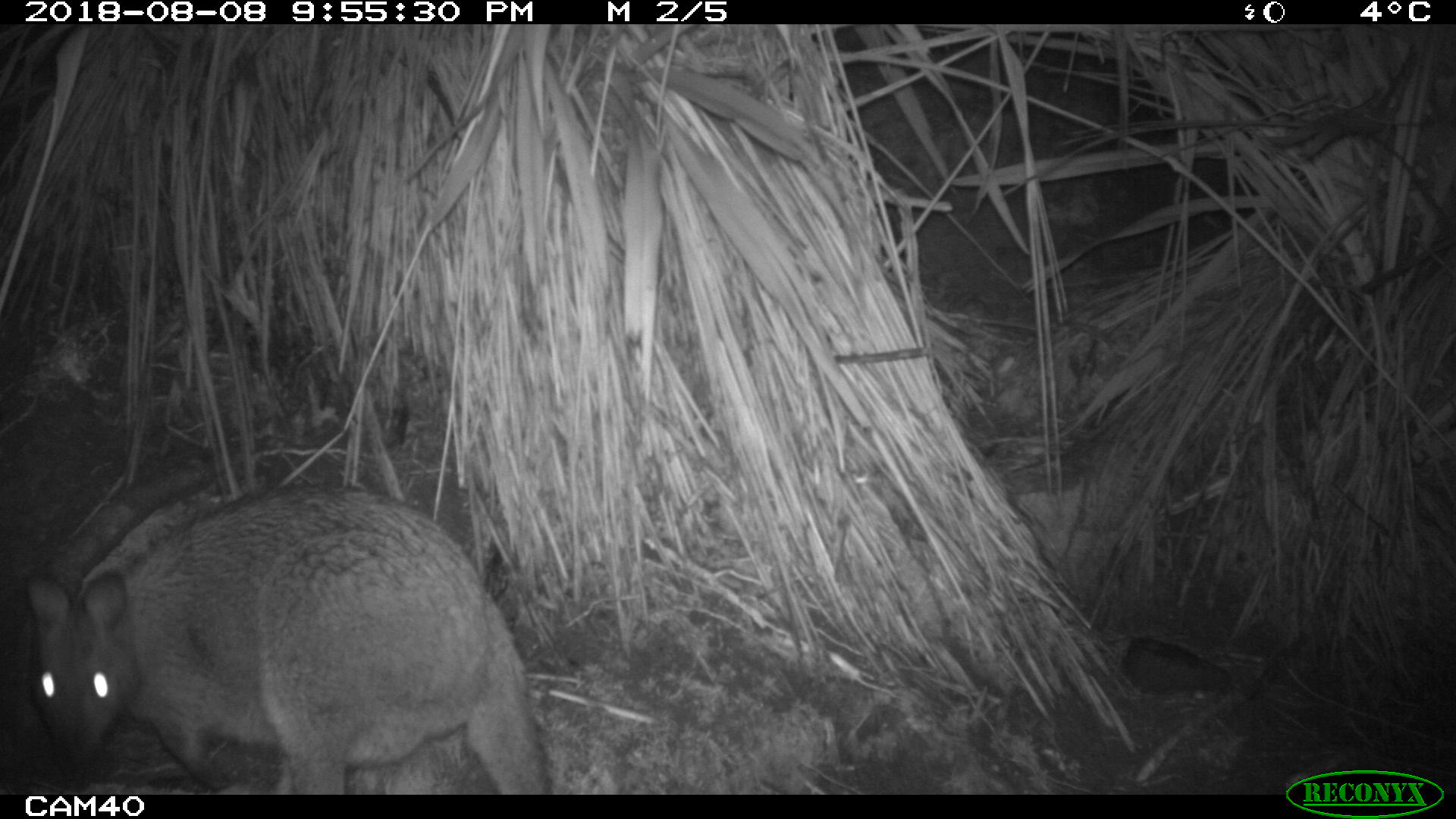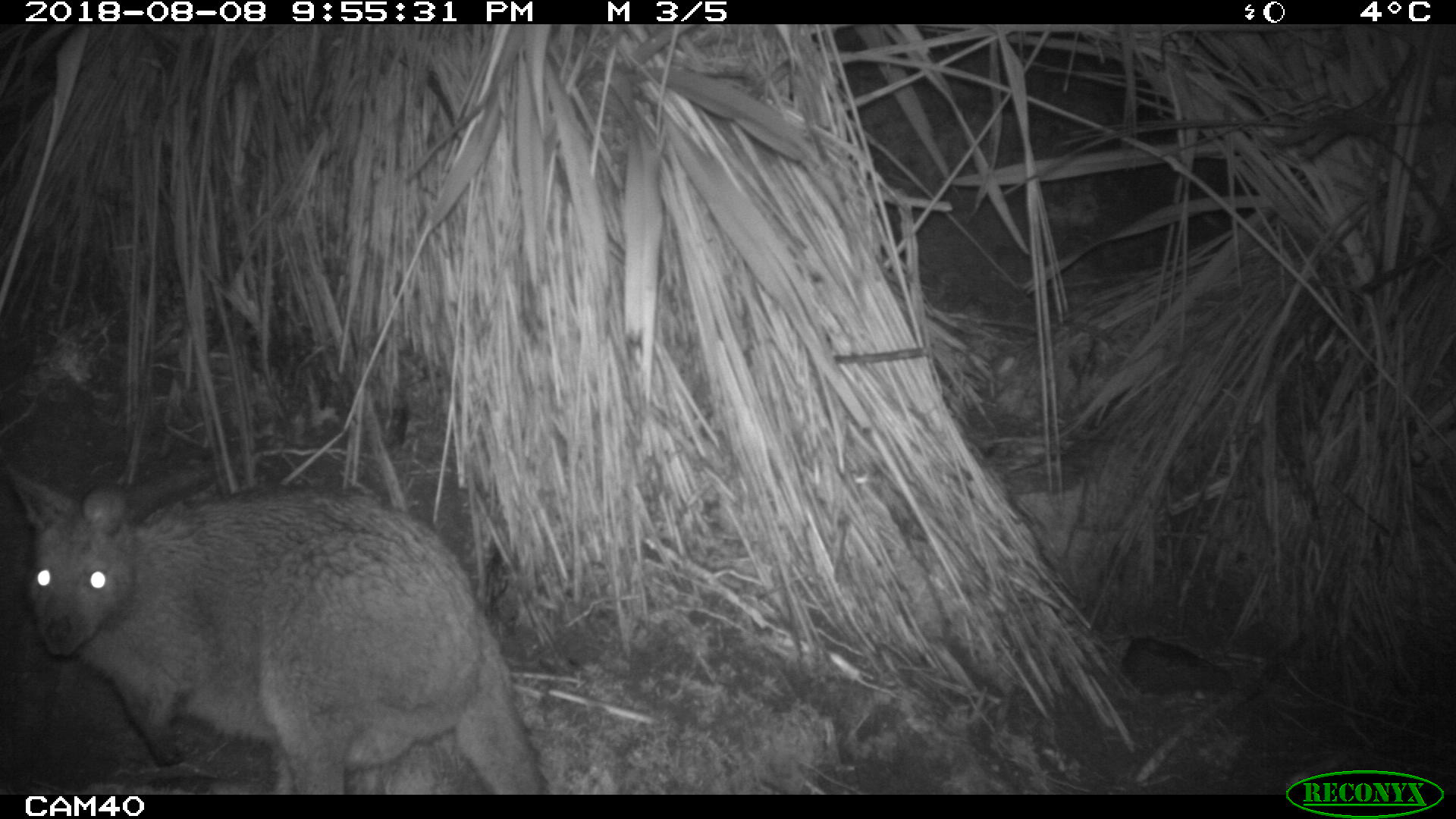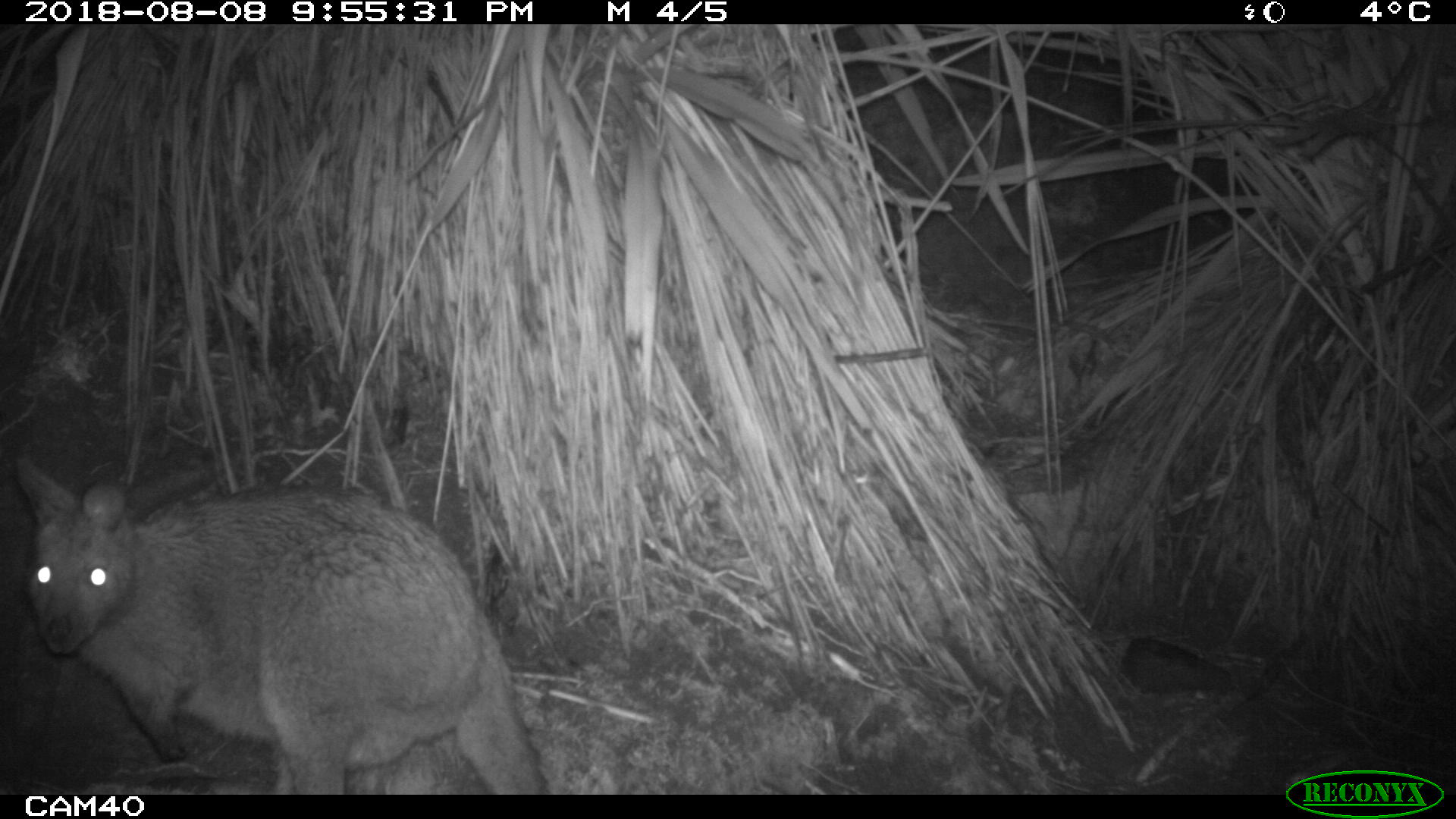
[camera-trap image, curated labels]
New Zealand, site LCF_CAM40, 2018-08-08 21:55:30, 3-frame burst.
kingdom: Animalia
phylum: Chordata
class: Mammalia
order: Diprotodontia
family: Macropodidae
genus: Notamacropus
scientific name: Notamacropus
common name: wallaby